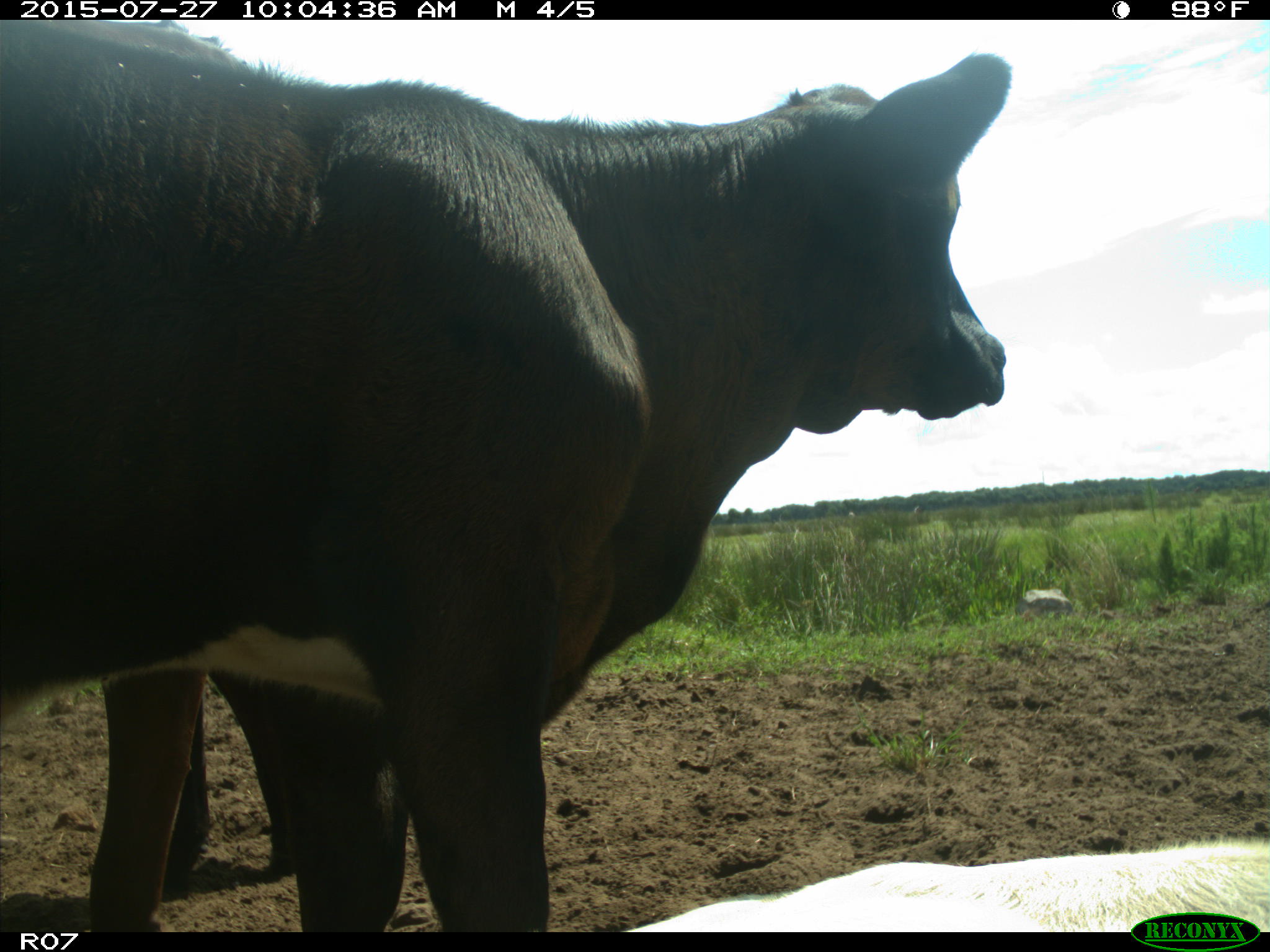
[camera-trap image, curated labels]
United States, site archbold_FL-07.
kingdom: Animalia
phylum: Chordata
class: Mammalia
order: Artiodactyla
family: Bovidae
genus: Bos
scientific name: Bos taurus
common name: domestic cow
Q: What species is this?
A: Bos taurus (domestic cow).